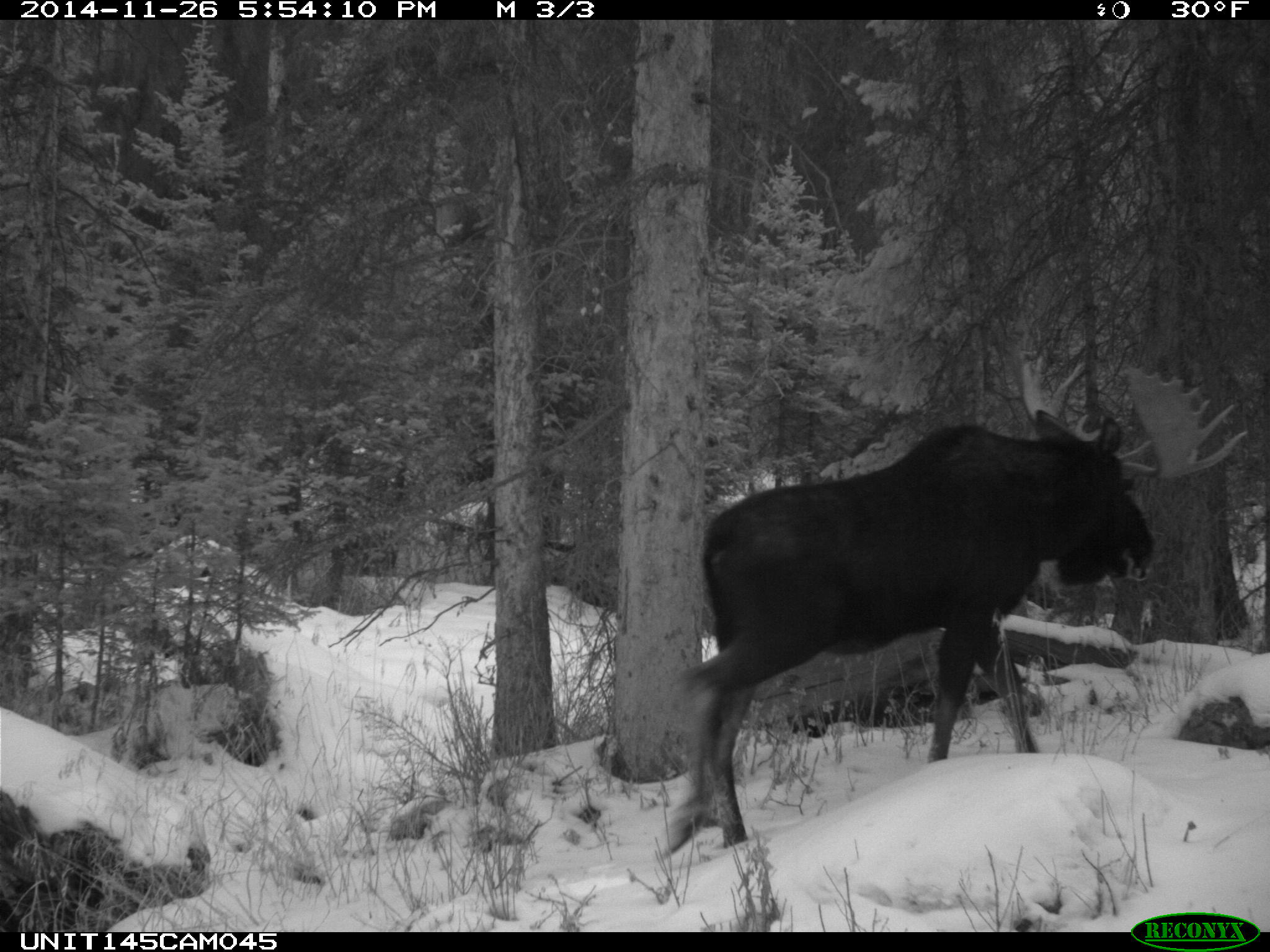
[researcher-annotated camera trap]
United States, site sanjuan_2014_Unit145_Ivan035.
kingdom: Animalia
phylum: Chordata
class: Mammalia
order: Artiodactyla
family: Cervidae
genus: Alces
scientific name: Alces alces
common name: moose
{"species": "Alces alces (moose)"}